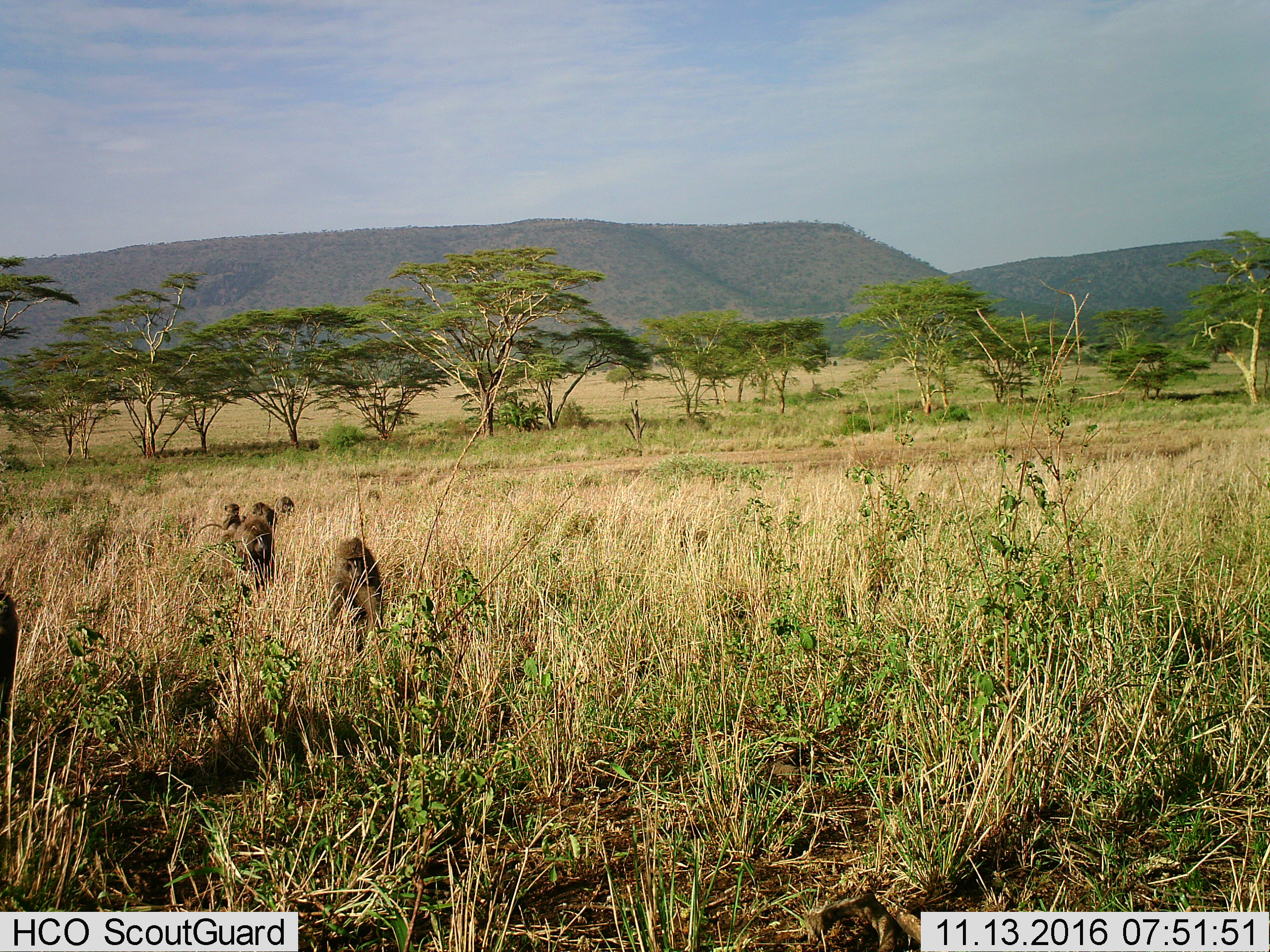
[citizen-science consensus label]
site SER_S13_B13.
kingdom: Animalia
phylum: Chordata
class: Mammalia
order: Primates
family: Cercopithecidae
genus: Papio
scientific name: Papio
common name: baboon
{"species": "baboon (Papio)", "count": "5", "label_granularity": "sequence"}